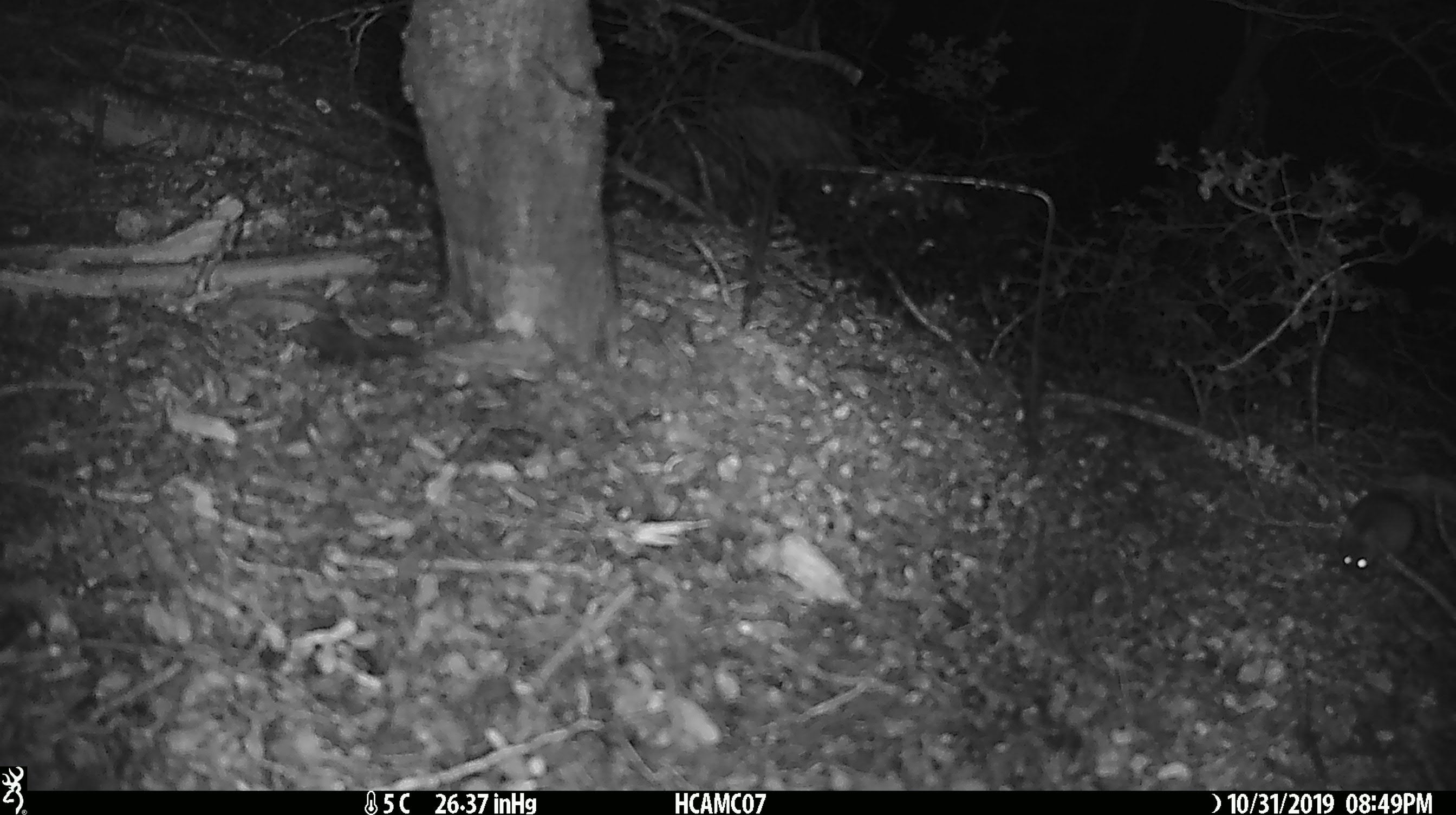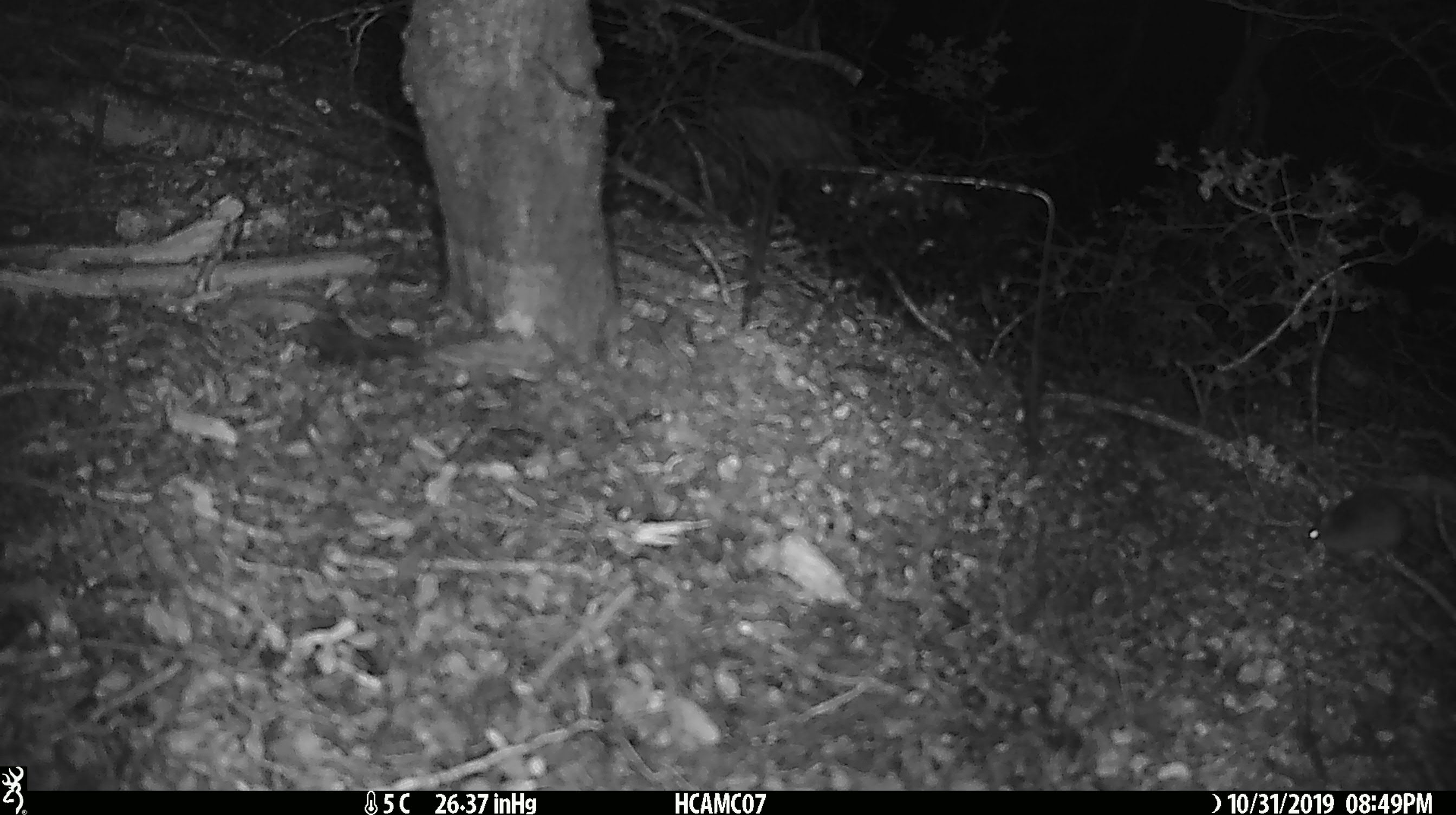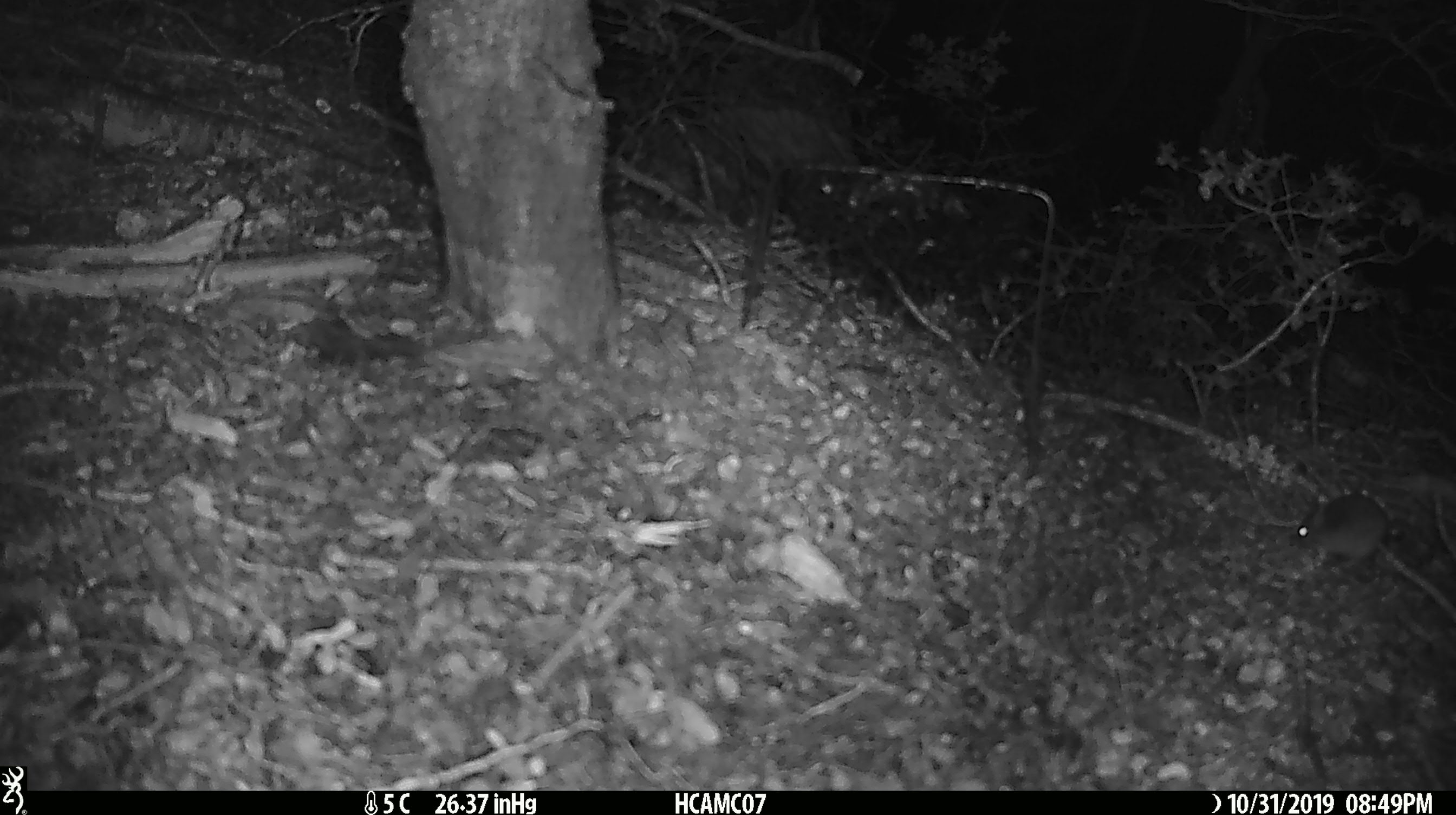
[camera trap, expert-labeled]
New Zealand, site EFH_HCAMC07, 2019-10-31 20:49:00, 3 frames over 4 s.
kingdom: Animalia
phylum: Chordata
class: Mammalia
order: Rodentia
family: Muridae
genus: Mus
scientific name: Mus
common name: mouse